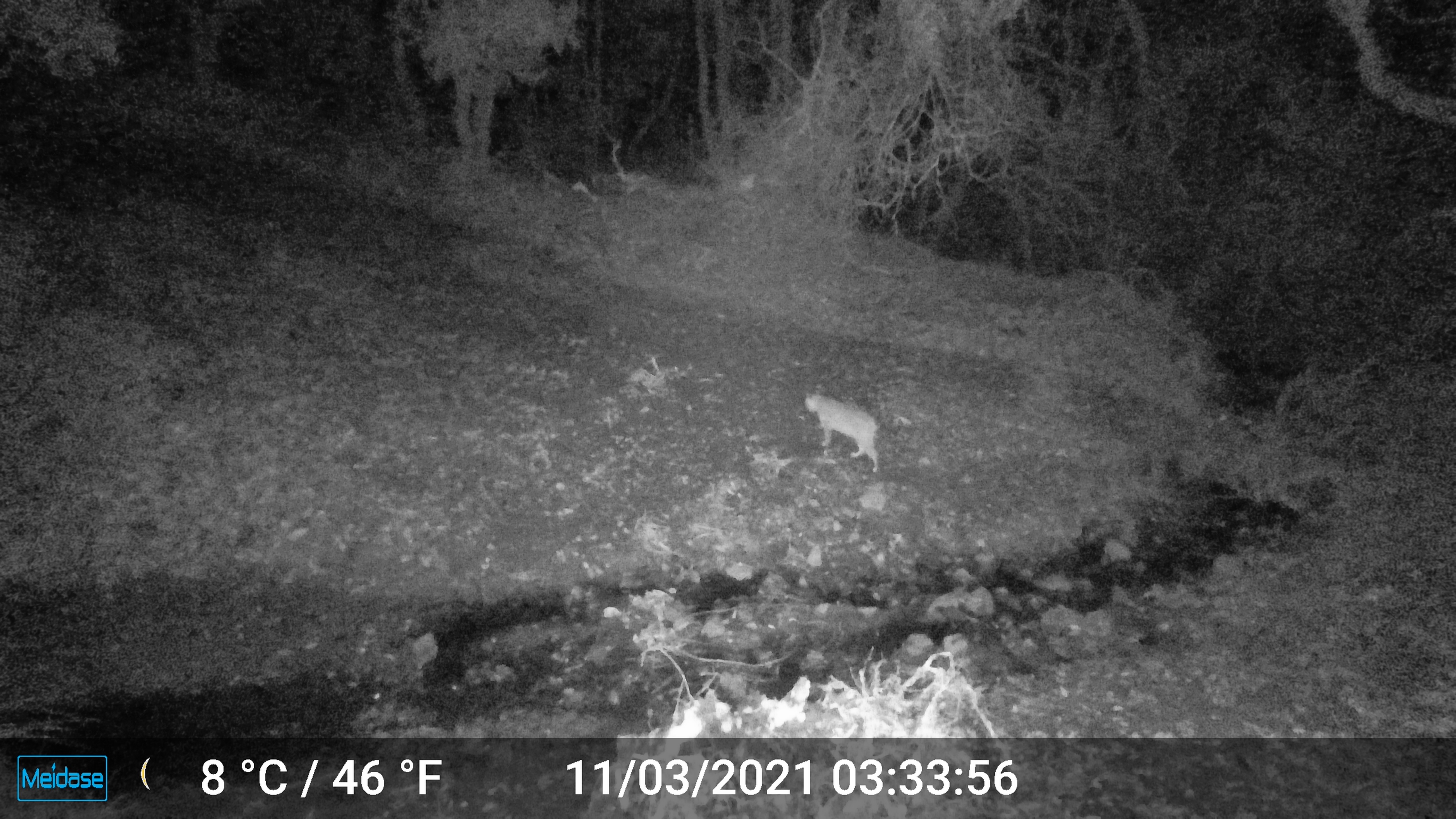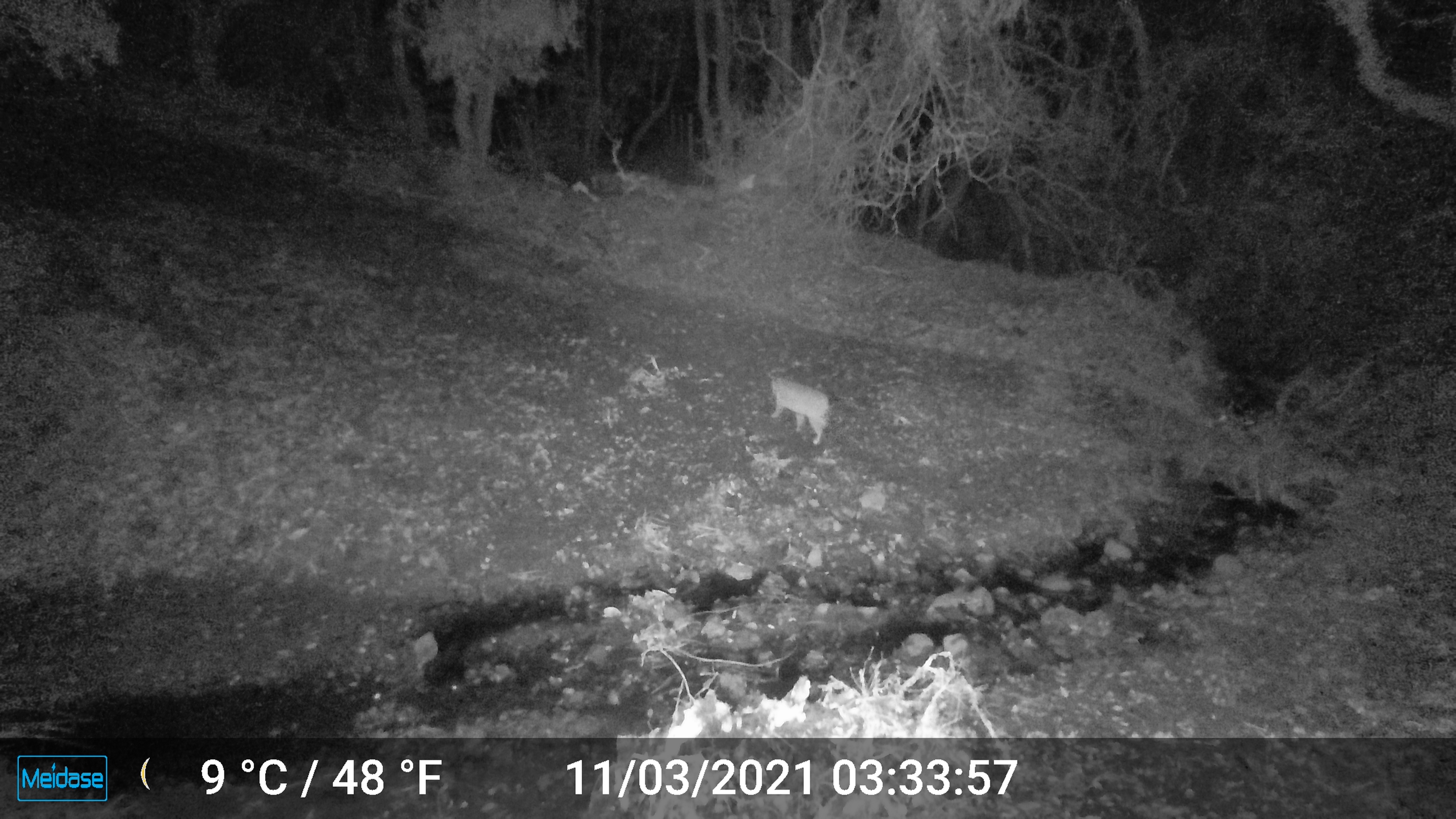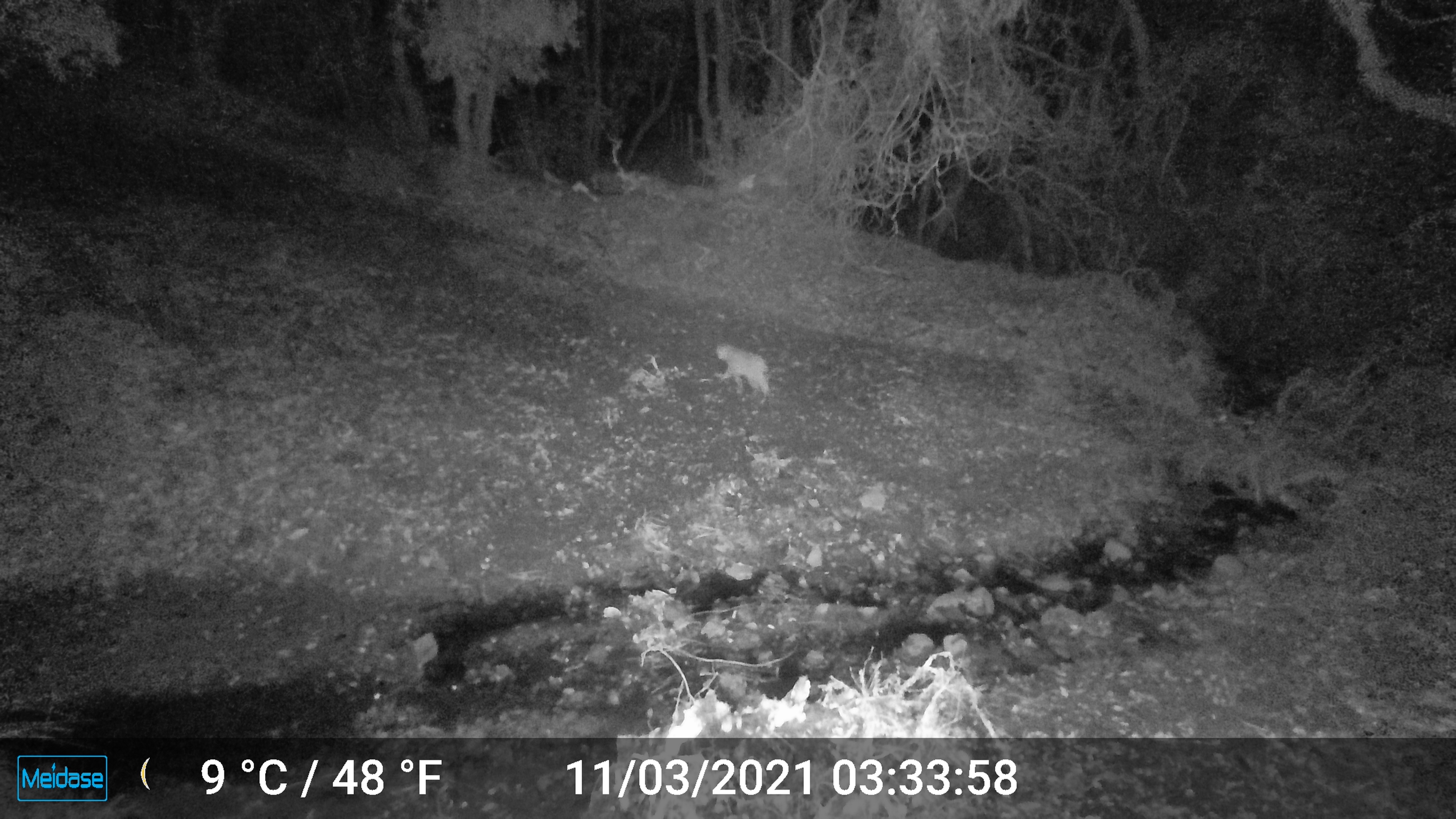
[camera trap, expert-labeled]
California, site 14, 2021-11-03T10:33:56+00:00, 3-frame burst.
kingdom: Animalia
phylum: Chordata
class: Mammalia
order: Carnivora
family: Felidae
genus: Lynx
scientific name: Lynx rufus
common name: bobcat